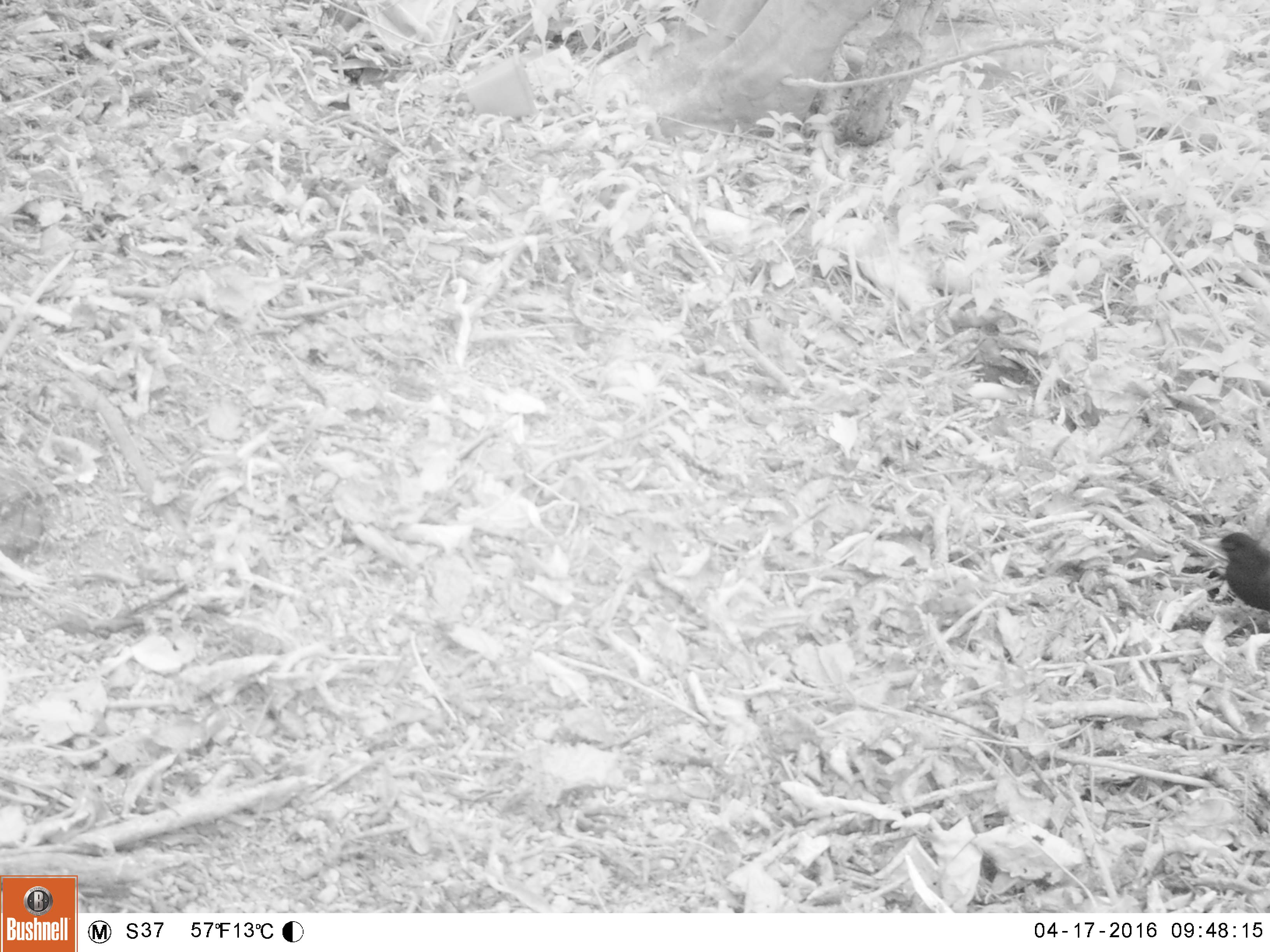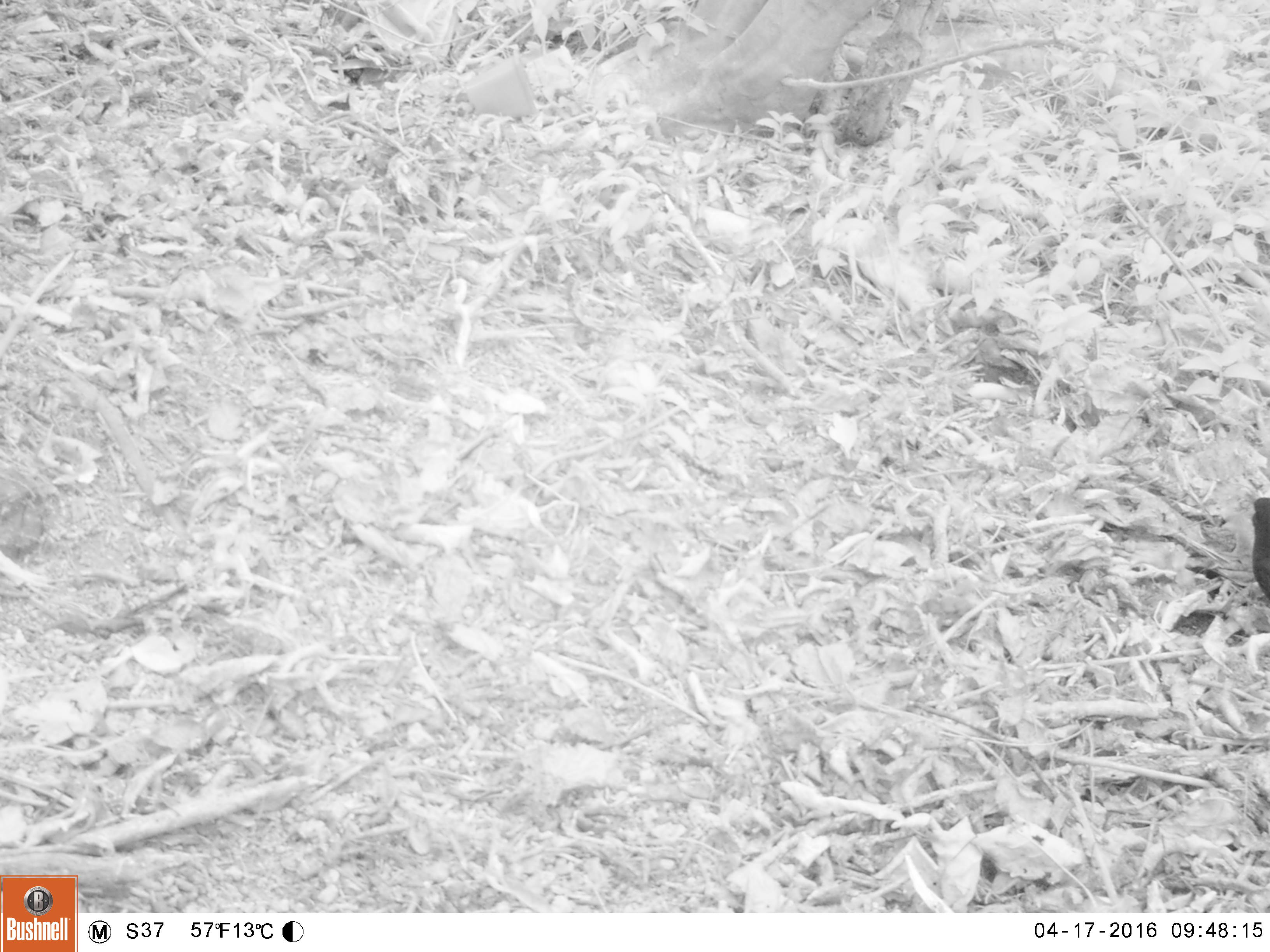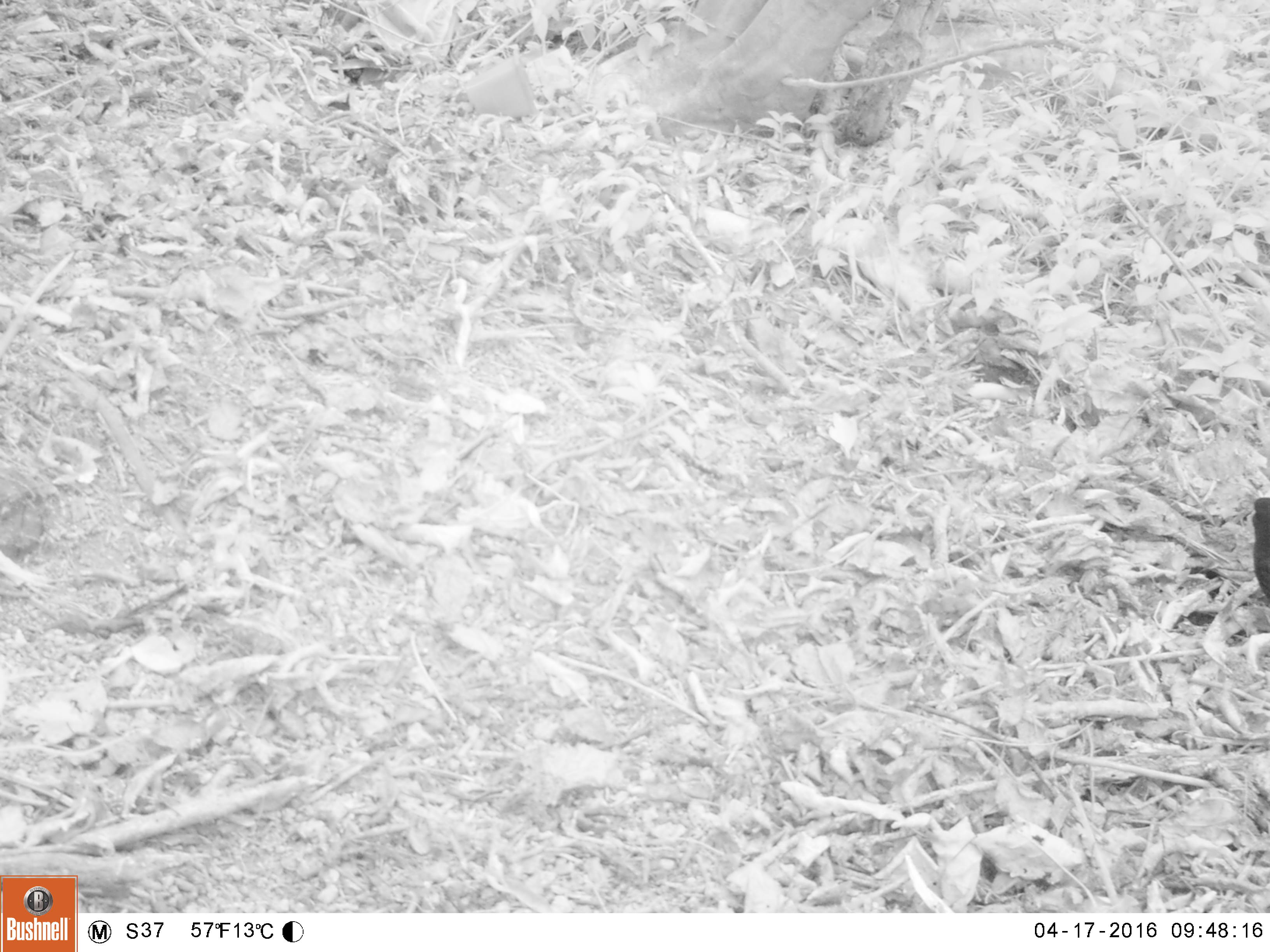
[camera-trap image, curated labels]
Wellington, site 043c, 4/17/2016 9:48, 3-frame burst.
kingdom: Animalia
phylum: Chordata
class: Aves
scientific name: Aves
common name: bird